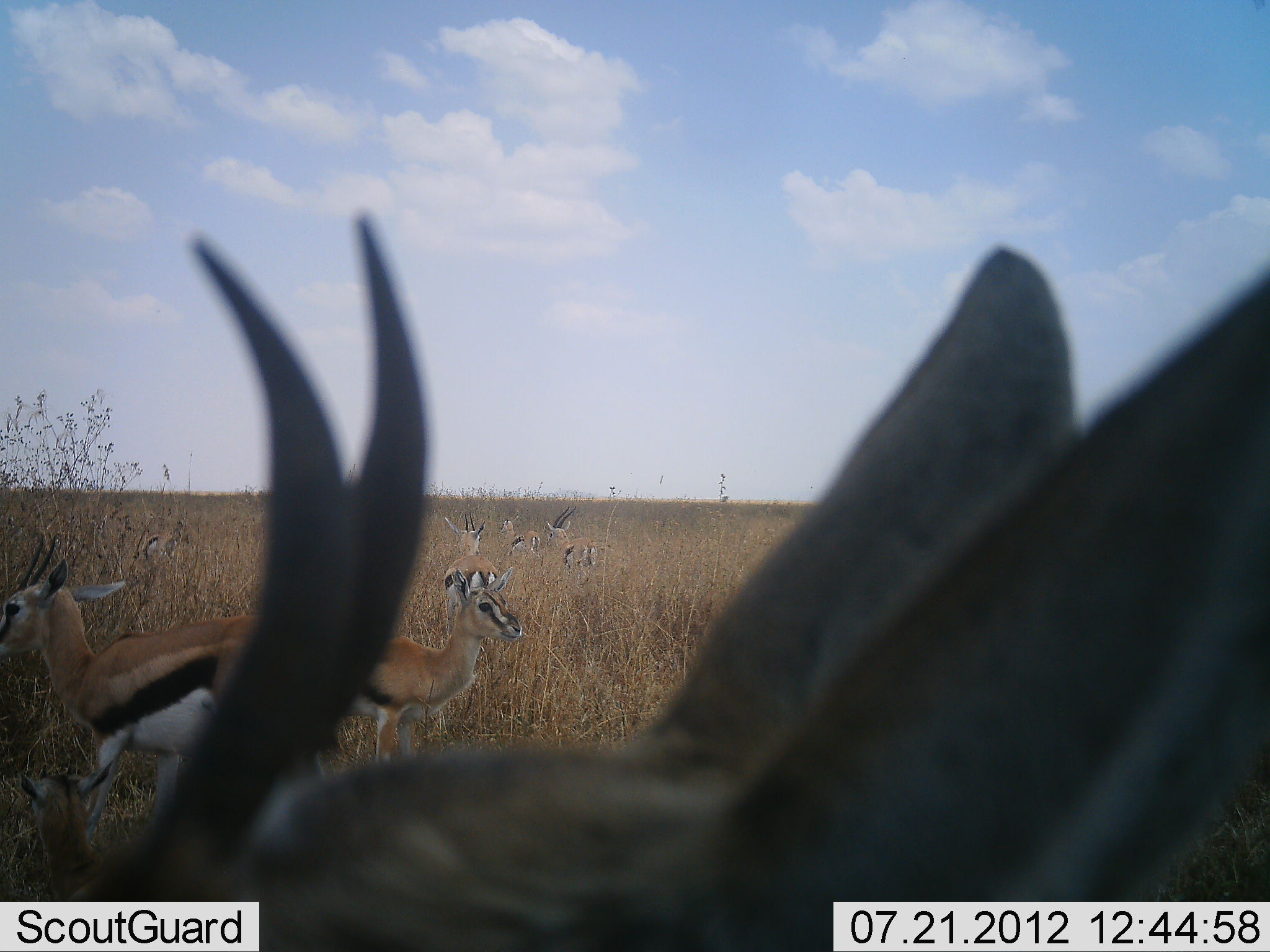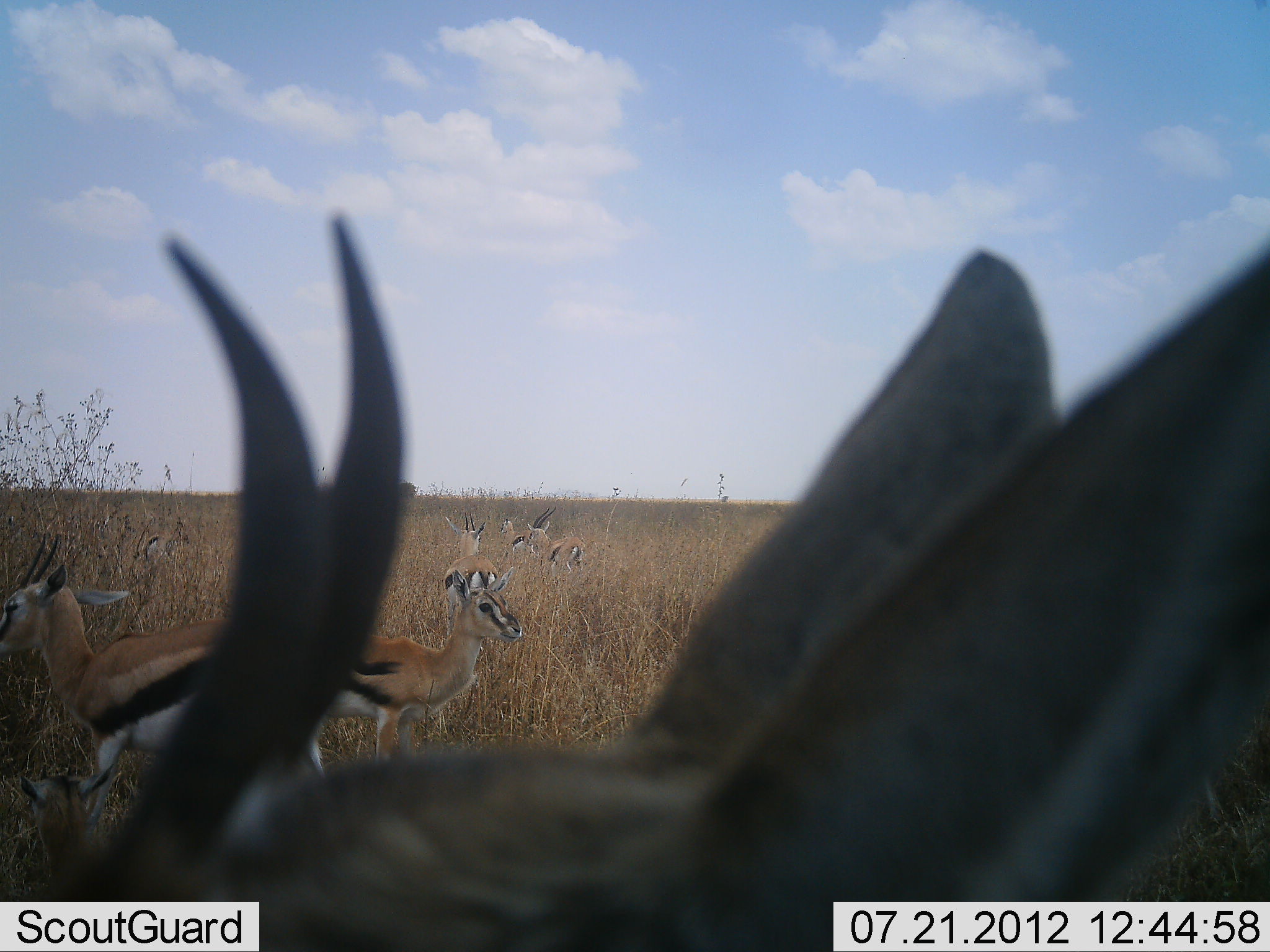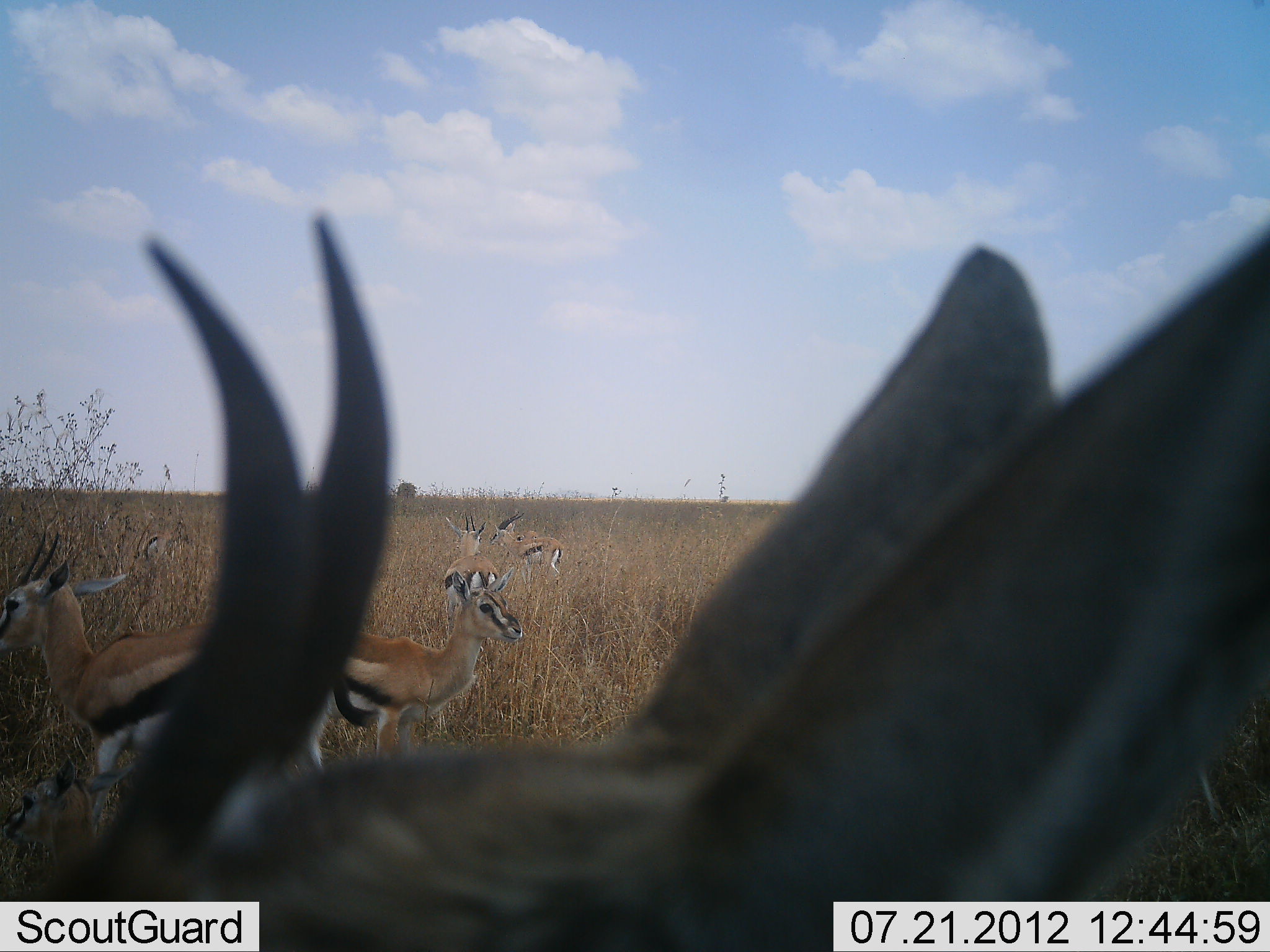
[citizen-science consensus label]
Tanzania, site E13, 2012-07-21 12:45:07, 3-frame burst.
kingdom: Animalia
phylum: Chordata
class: Mammalia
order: Artiodactyla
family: Bovidae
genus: Eudorcas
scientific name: Eudorcas thomsonii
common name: thomson's gazelle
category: gazellethomsons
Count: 8.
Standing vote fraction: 100%.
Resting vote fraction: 30%.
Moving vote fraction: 30%.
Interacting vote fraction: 0%.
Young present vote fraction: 0%.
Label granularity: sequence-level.